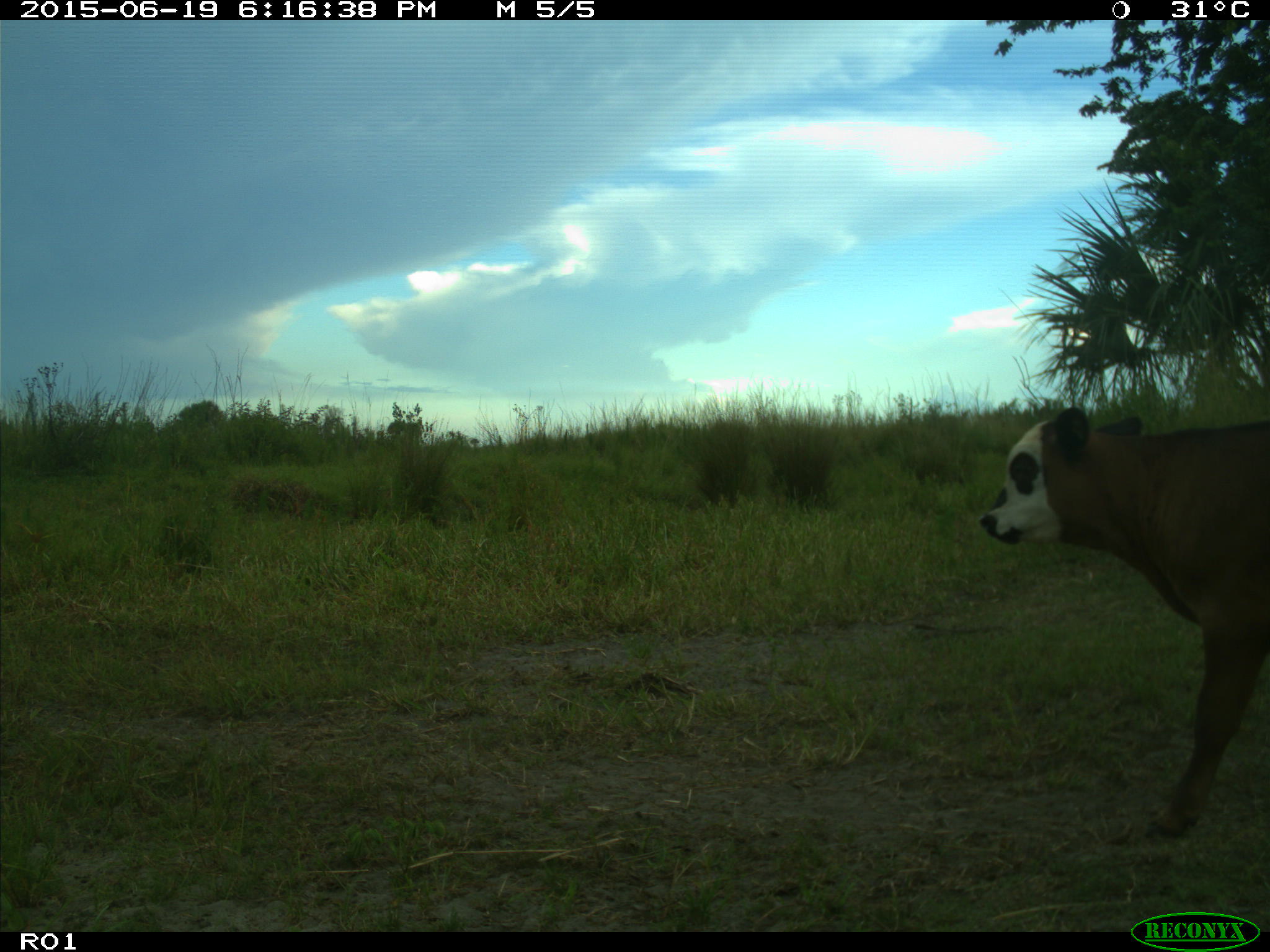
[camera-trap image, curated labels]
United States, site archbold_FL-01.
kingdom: Animalia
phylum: Chordata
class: Mammalia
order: Artiodactyla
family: Bovidae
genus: Bos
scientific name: Bos taurus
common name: domestic cow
Bos taurus (domestic cow).